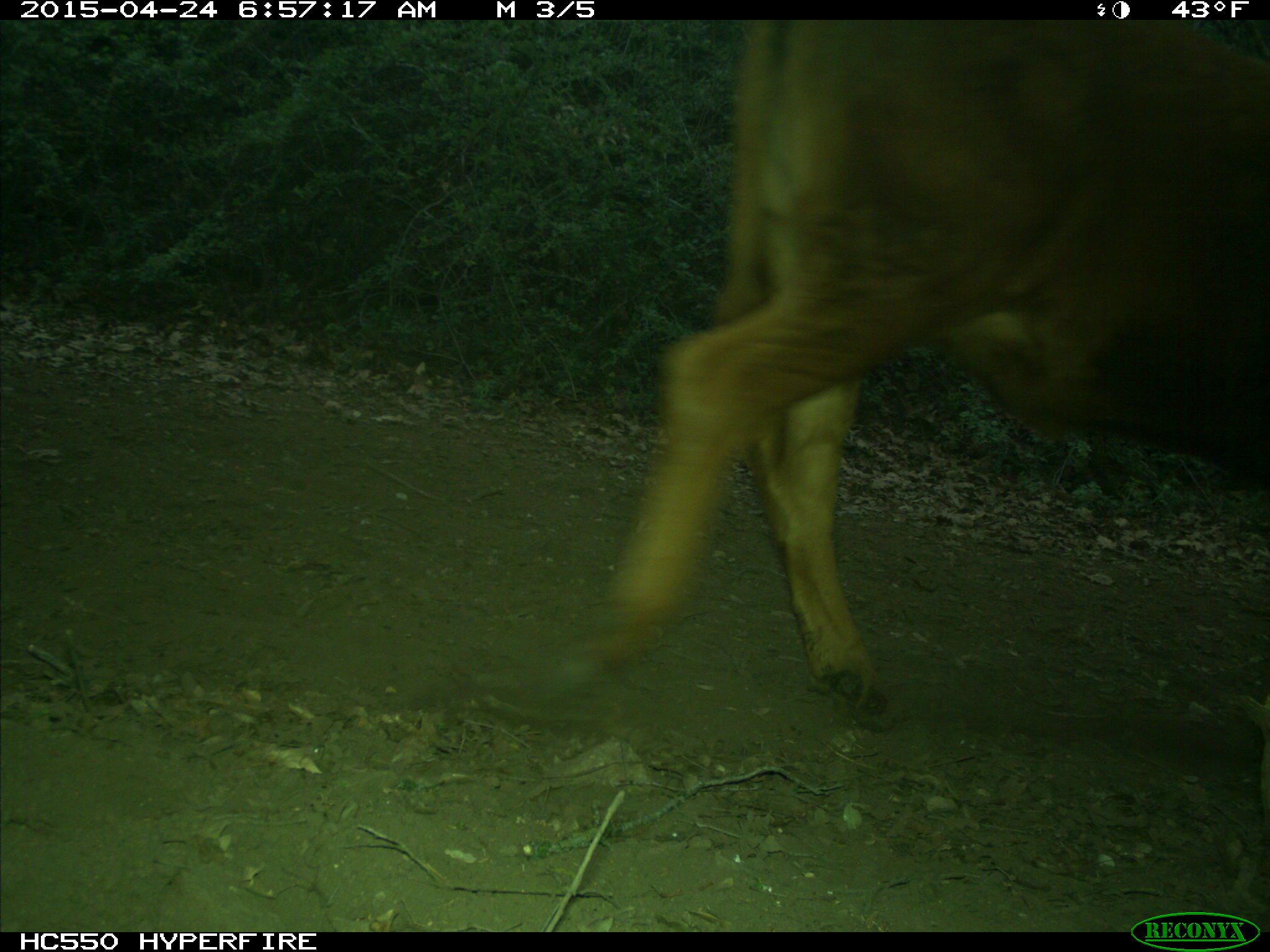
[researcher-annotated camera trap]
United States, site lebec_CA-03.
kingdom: Animalia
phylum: Chordata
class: Mammalia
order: Artiodactyla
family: Bovidae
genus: Bos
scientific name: Bos taurus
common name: domestic cow